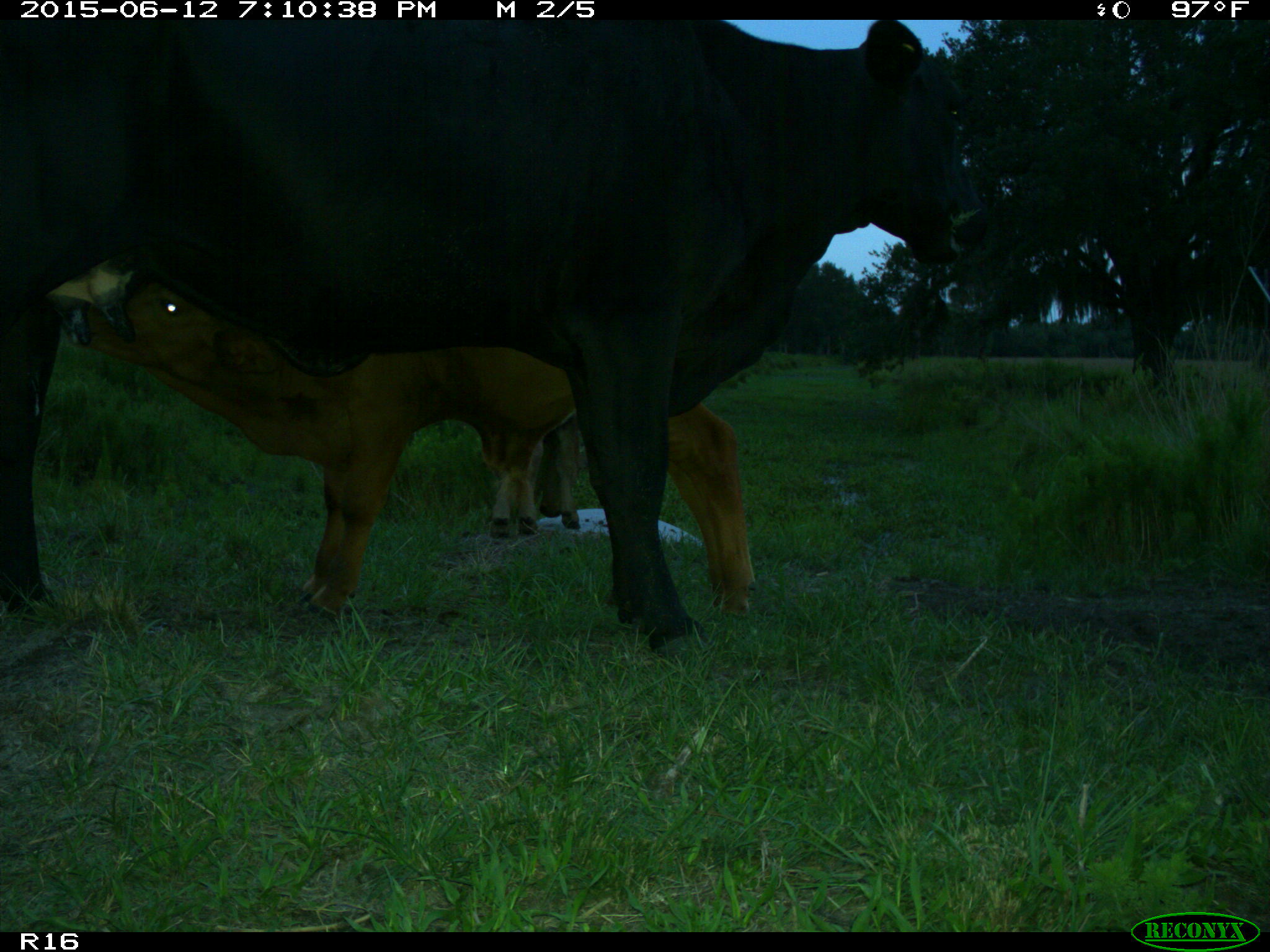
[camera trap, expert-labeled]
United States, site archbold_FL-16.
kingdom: Animalia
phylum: Chordata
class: Mammalia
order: Artiodactyla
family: Bovidae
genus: Bos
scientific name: Bos taurus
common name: domestic cow